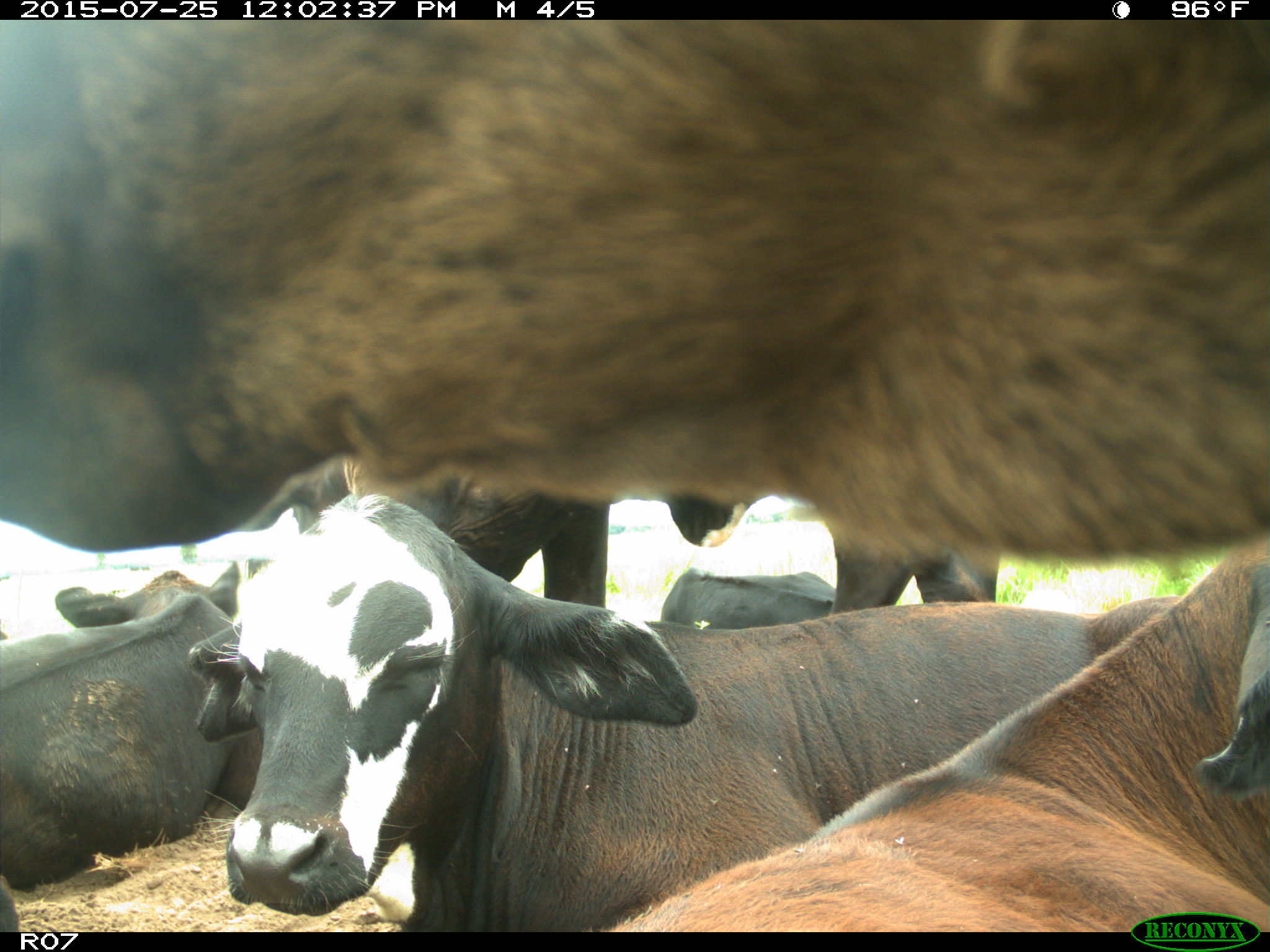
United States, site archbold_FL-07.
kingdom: Animalia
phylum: Chordata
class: Mammalia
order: Artiodactyla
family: Bovidae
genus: Bos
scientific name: Bos taurus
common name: domestic cow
Bos taurus (domestic cow).